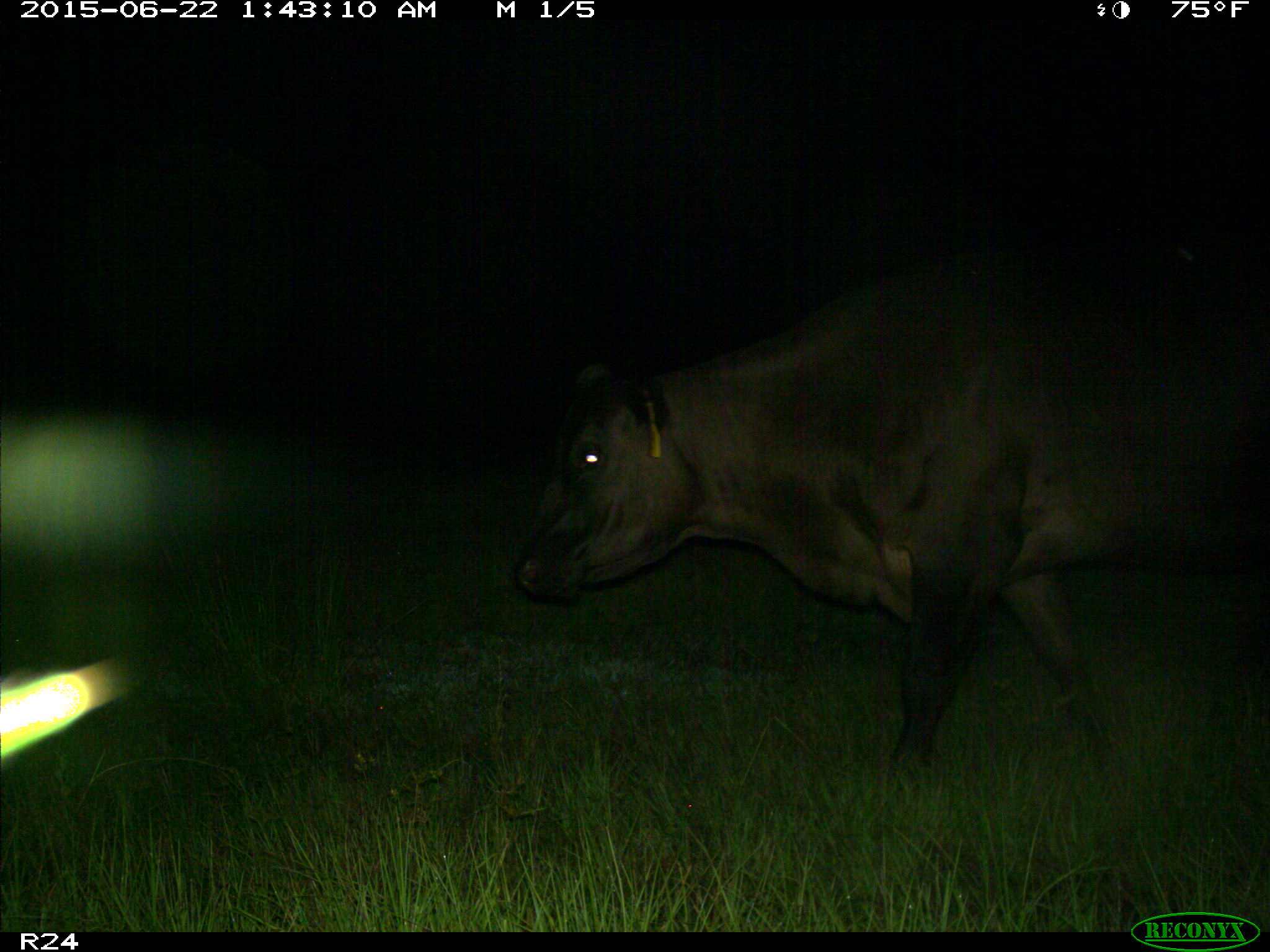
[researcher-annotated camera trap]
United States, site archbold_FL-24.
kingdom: Animalia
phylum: Chordata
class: Mammalia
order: Artiodactyla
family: Bovidae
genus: Bos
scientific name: Bos taurus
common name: domestic cow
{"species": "Bos taurus (domestic cow)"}